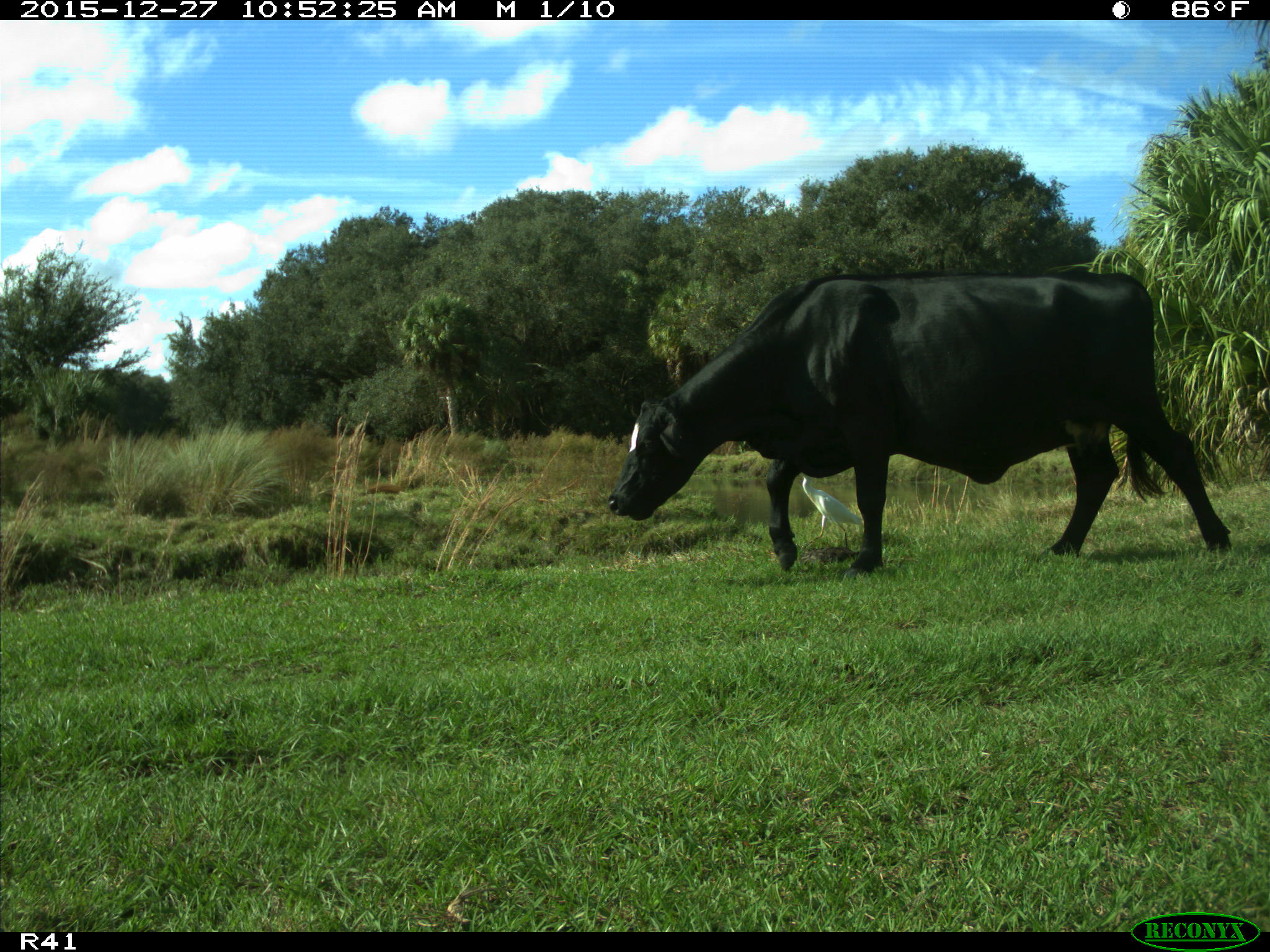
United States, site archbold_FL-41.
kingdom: Animalia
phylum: Chordata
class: Mammalia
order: Artiodactyla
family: Bovidae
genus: Bos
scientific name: Bos taurus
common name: domestic cow